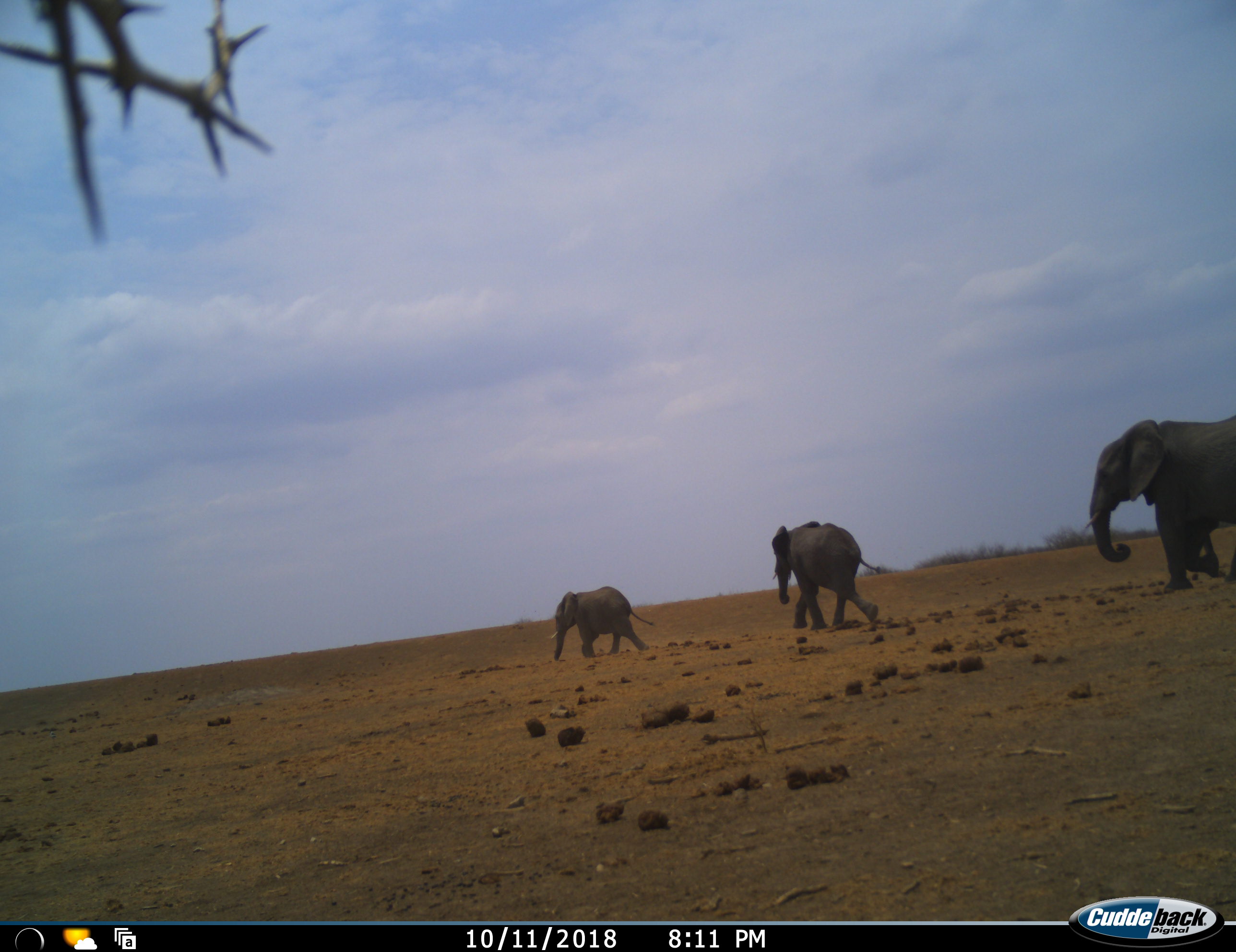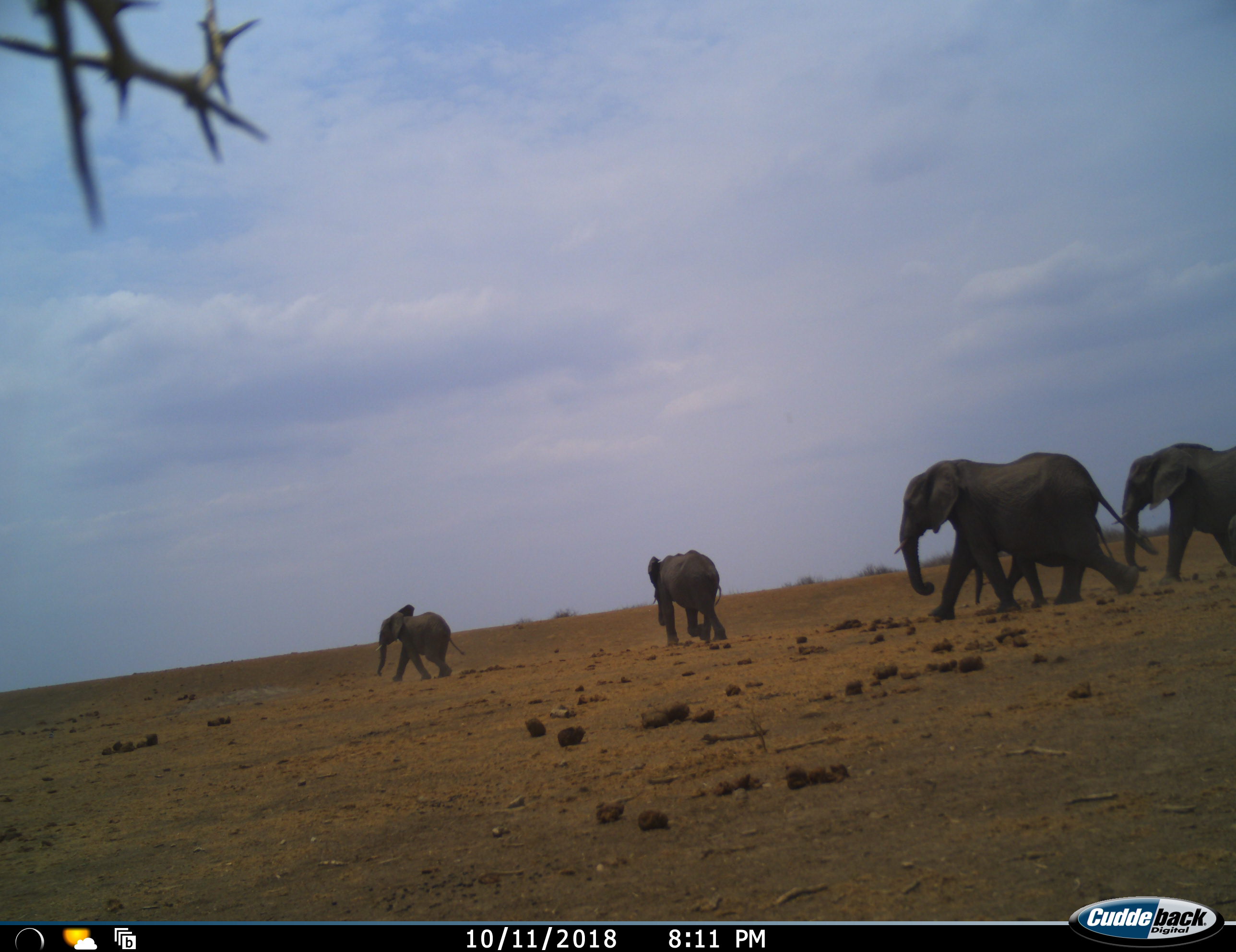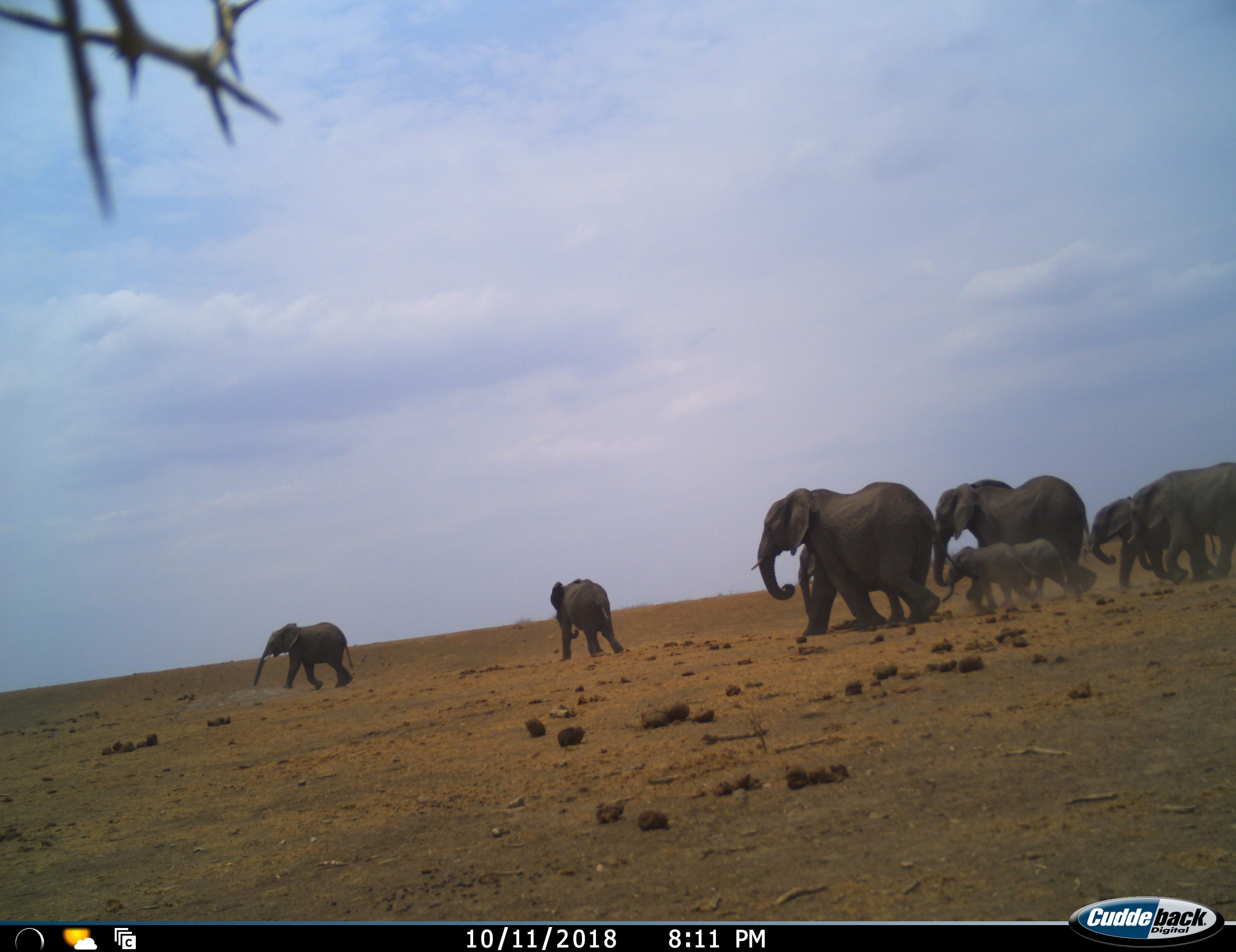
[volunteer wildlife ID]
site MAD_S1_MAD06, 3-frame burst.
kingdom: Animalia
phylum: Chordata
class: Mammalia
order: Proboscidea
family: Elephantidae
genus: Loxodonta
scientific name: Loxodonta africana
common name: african bush elephant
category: elephant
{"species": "elephant (african bush elephant) (Loxodonta africana)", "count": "9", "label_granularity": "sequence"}